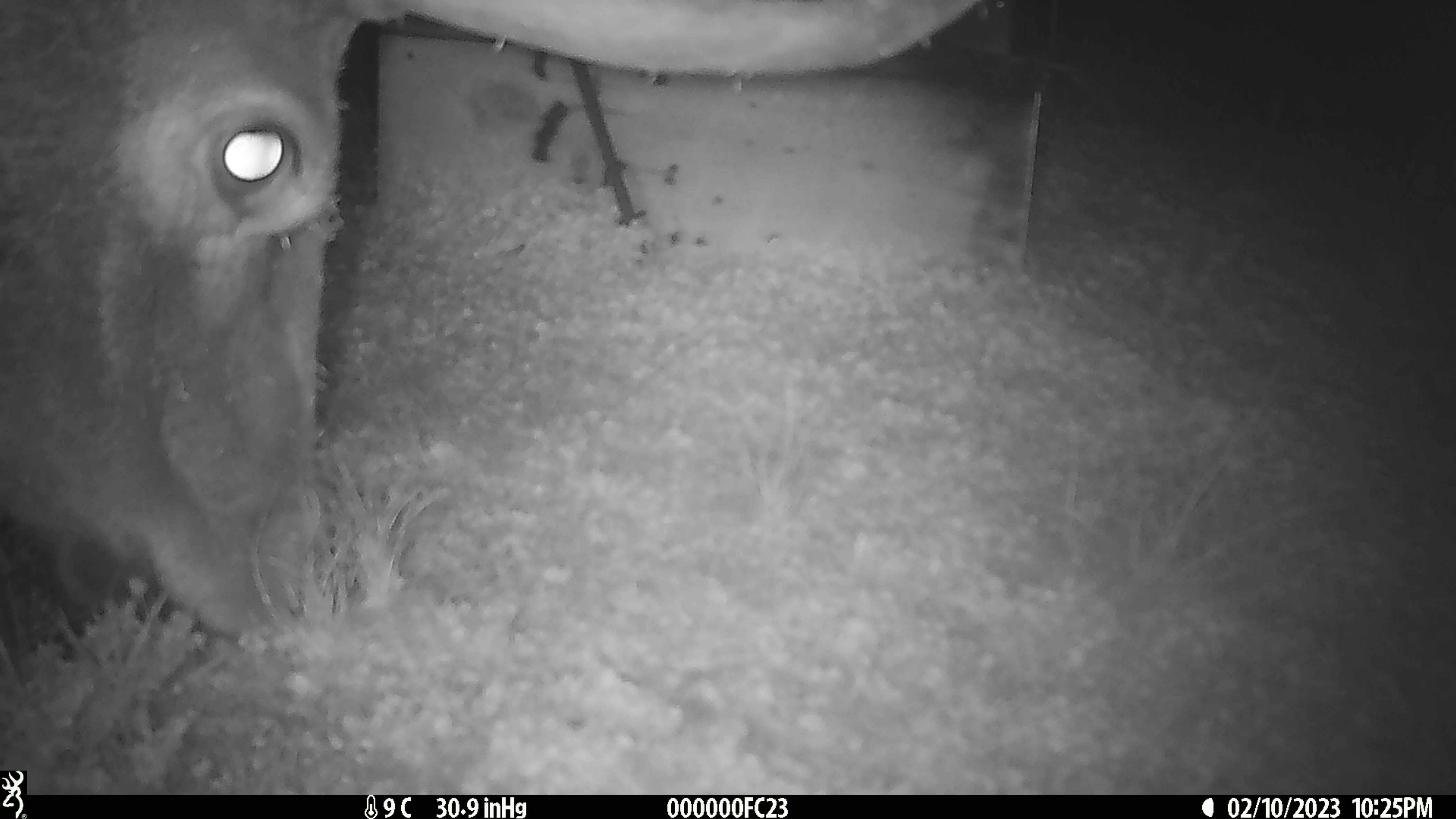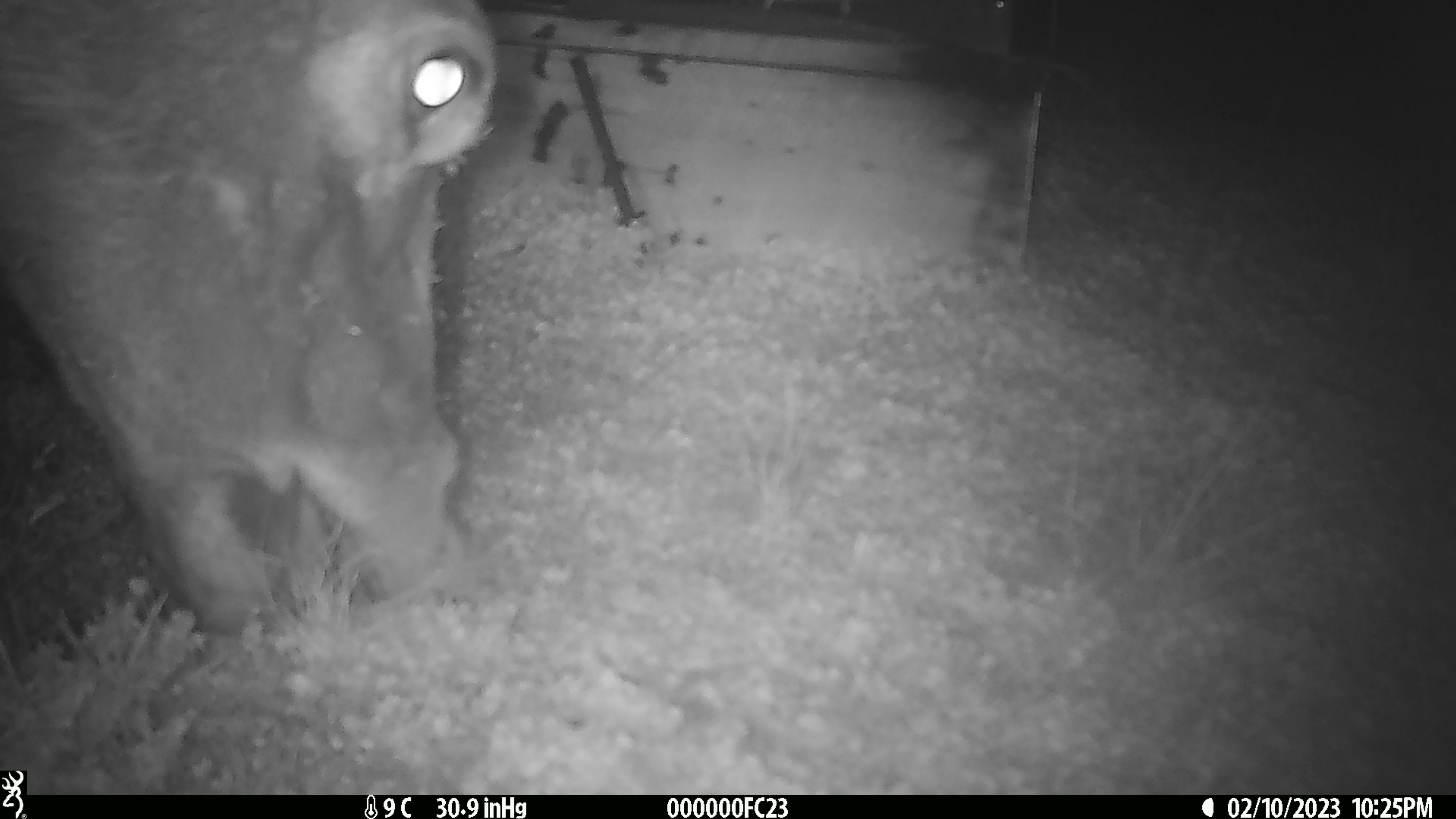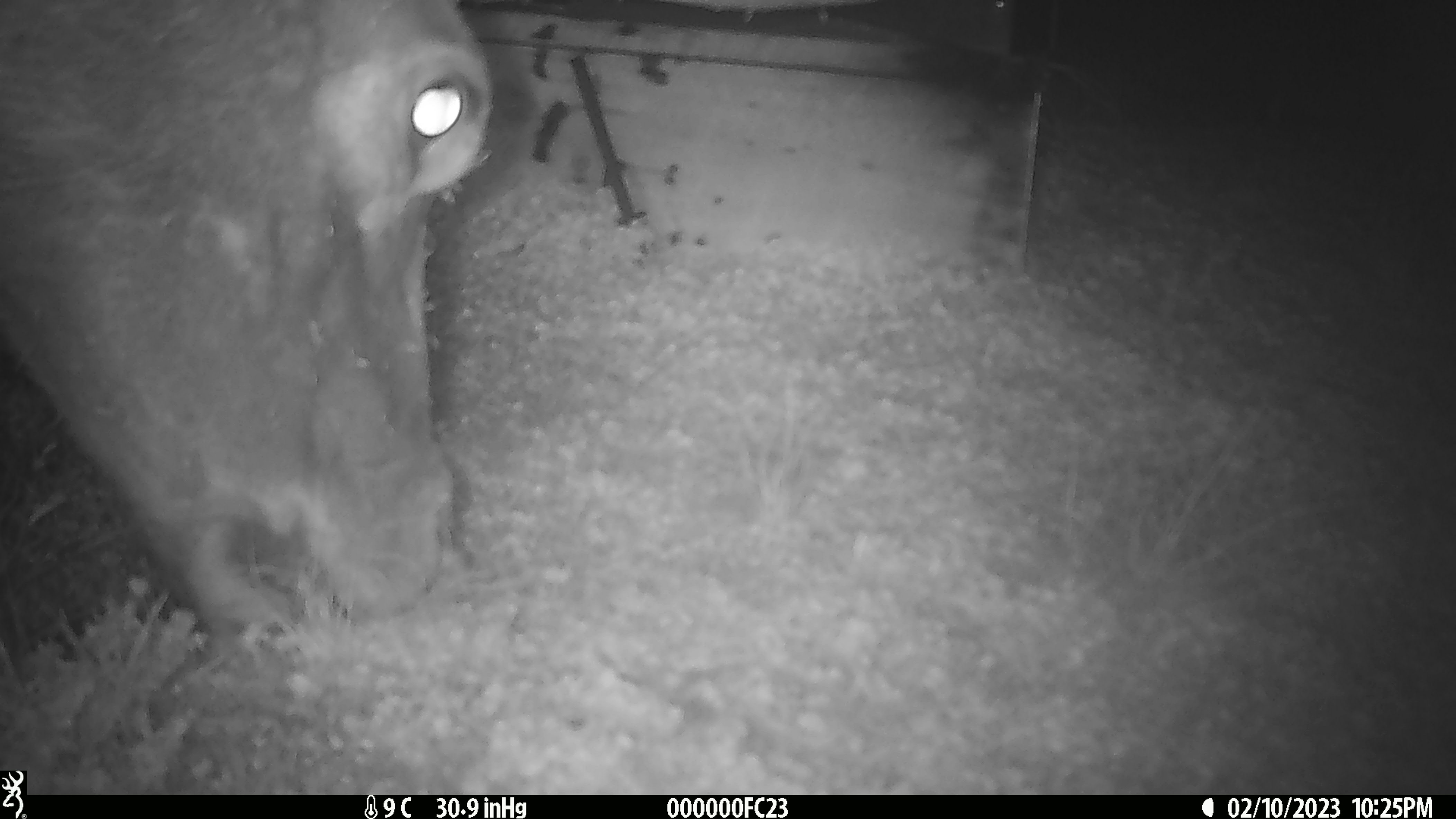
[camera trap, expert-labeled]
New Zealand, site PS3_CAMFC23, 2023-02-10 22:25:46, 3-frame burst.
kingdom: Animalia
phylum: Chordata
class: Mammalia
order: Artiodactyla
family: Cervidae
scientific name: Cervidae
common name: deer